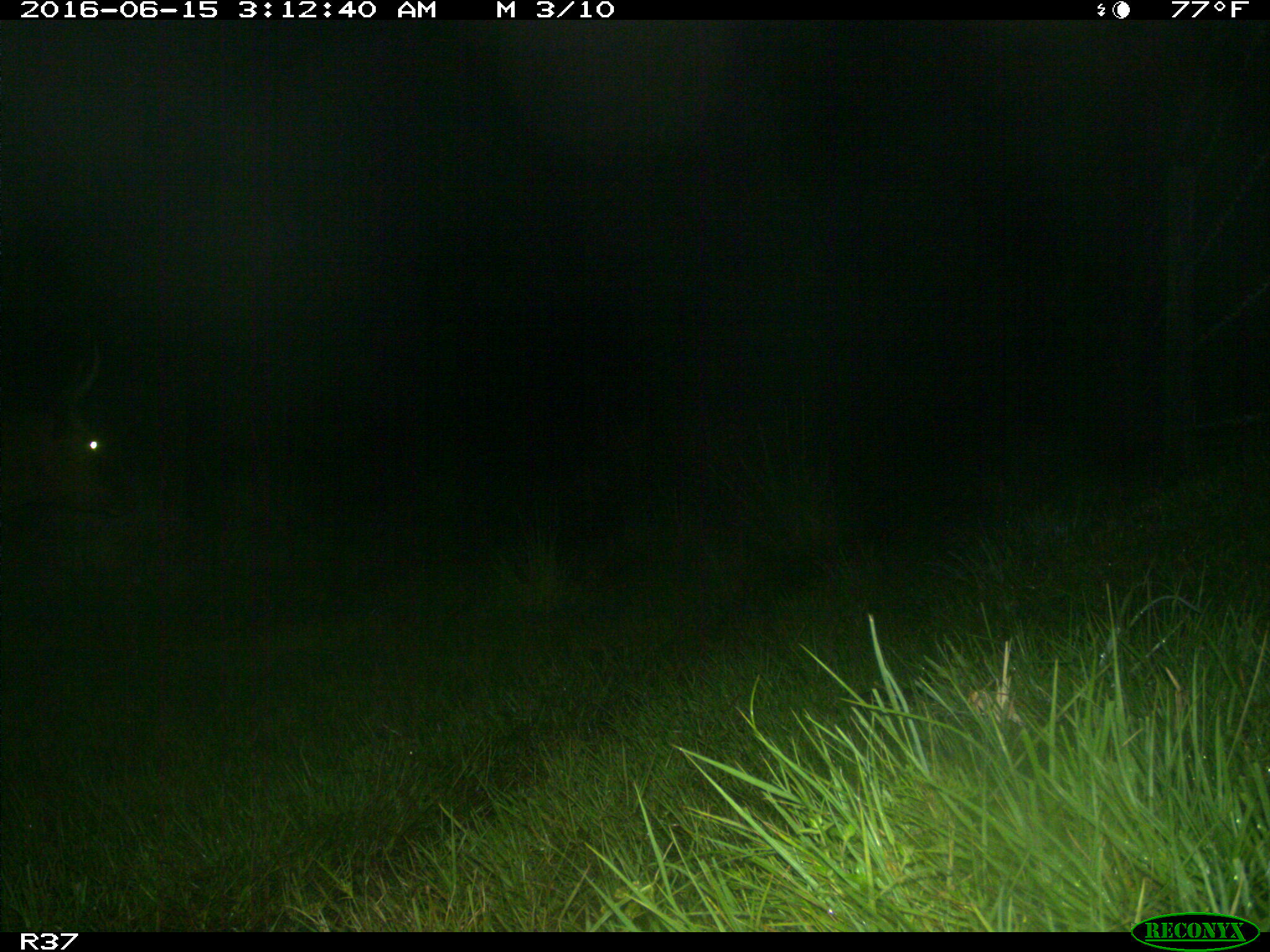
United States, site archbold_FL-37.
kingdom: Animalia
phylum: Chordata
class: Mammalia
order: Artiodactyla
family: Bovidae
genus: Bos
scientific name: Bos taurus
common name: domestic cow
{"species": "Bos taurus (domestic cow)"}